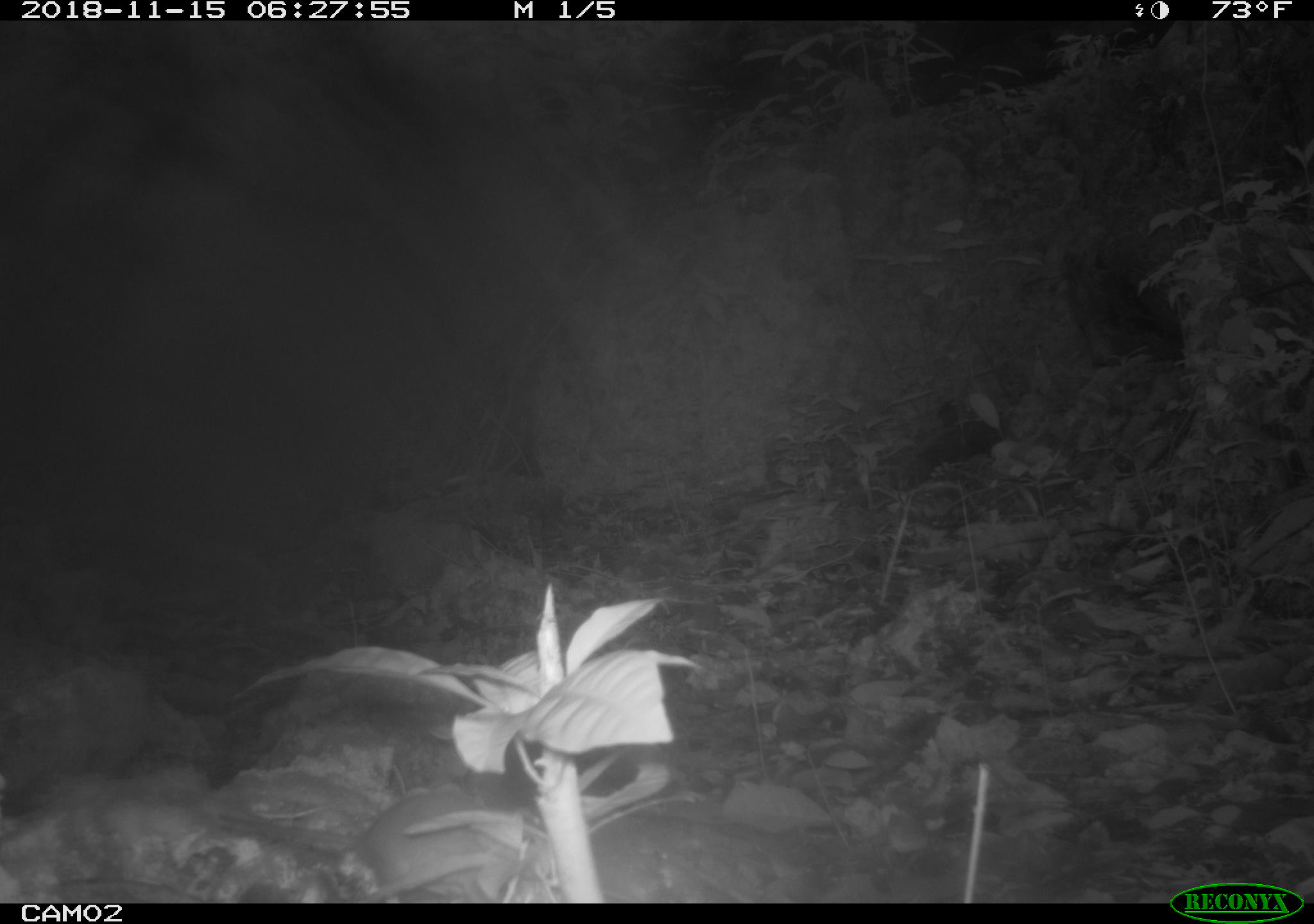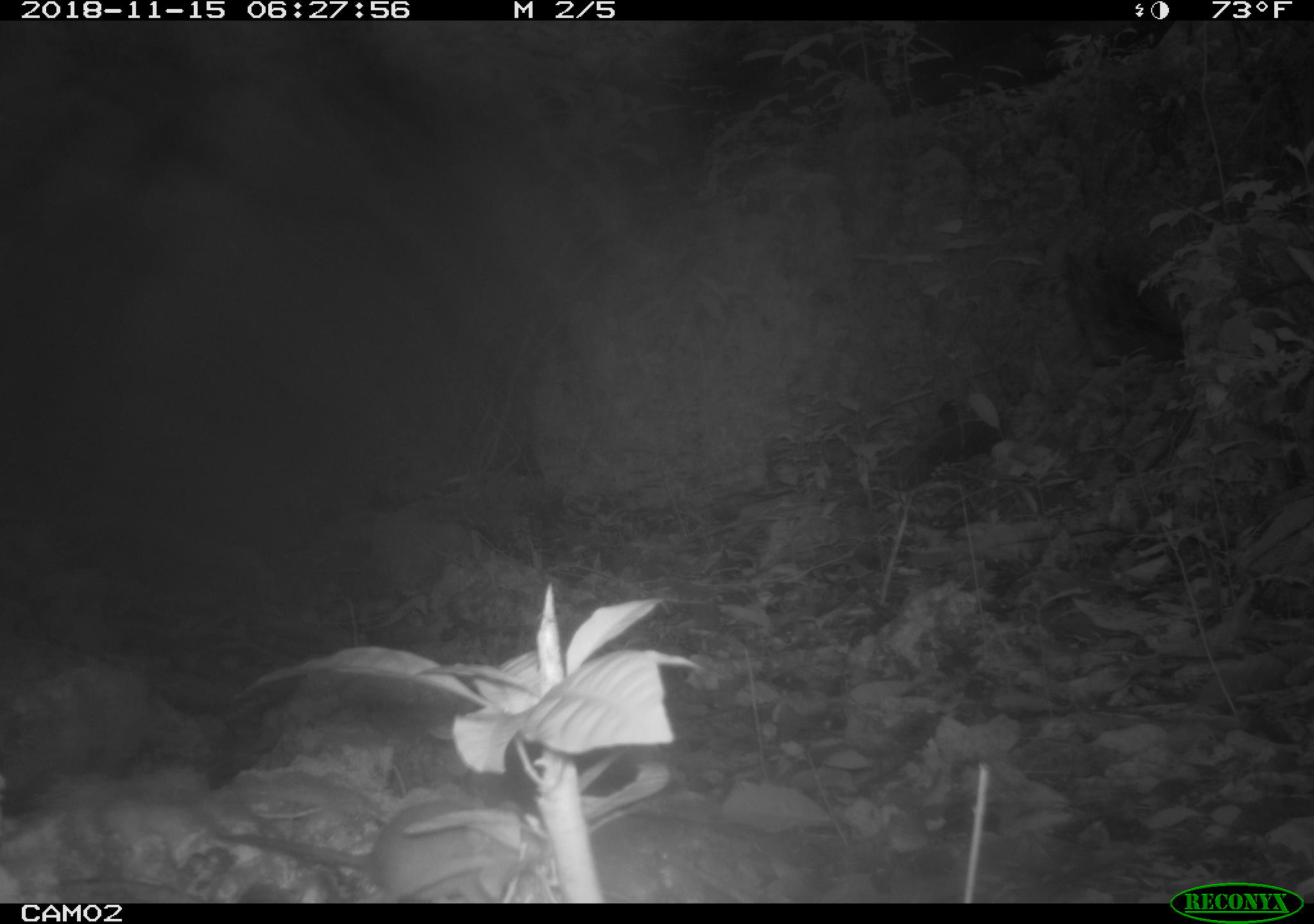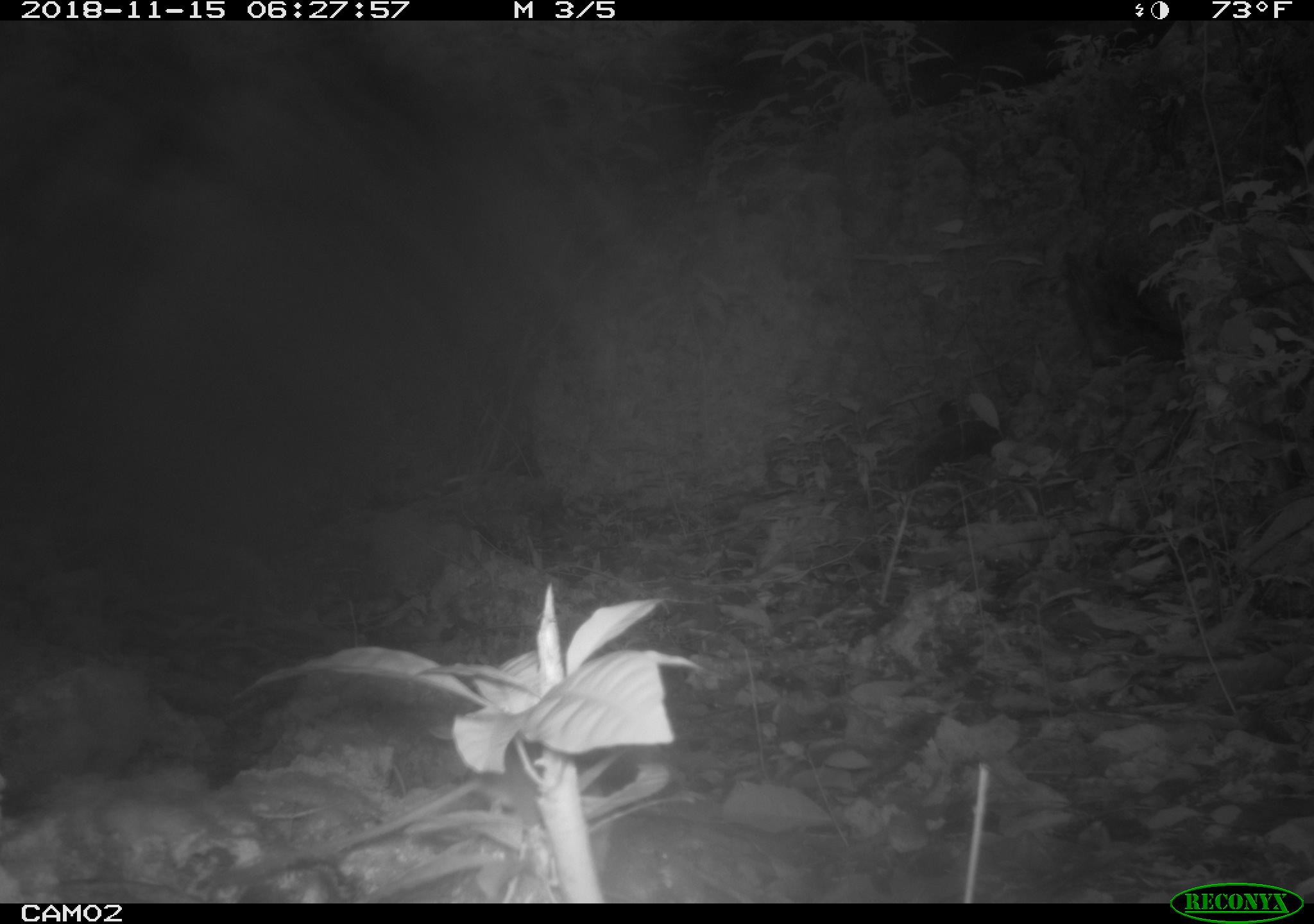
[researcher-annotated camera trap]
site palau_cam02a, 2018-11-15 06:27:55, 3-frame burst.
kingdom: Animalia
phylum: Chordata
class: Mammalia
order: Rodentia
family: Muridae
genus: Rattus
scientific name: Rattus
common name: rat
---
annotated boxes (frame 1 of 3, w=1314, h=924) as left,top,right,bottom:
rat: 215,789,504,901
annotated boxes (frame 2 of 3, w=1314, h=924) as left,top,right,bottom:
rat: 198,798,534,902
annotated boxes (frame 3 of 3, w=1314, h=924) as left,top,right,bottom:
rat: 201,756,626,895